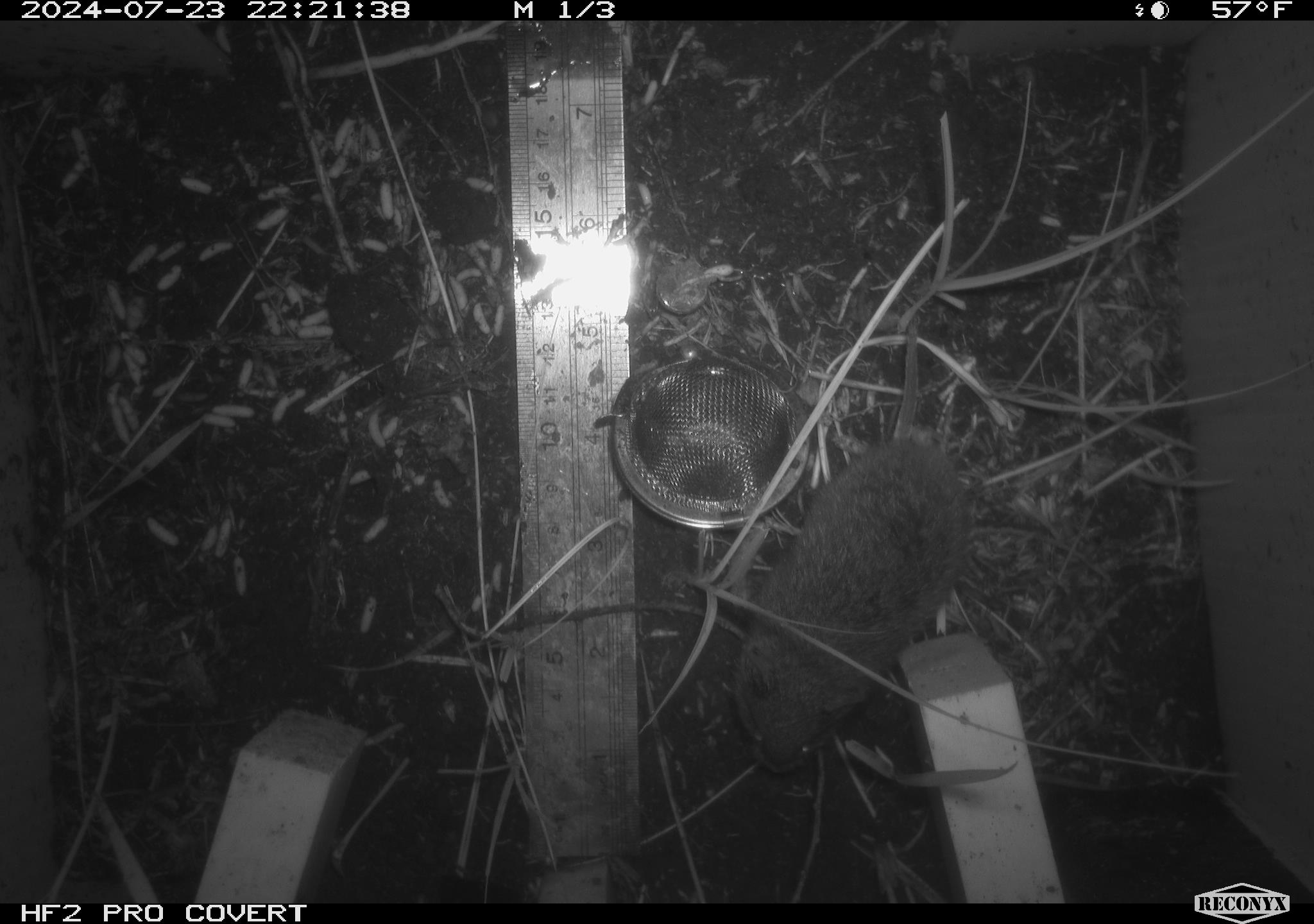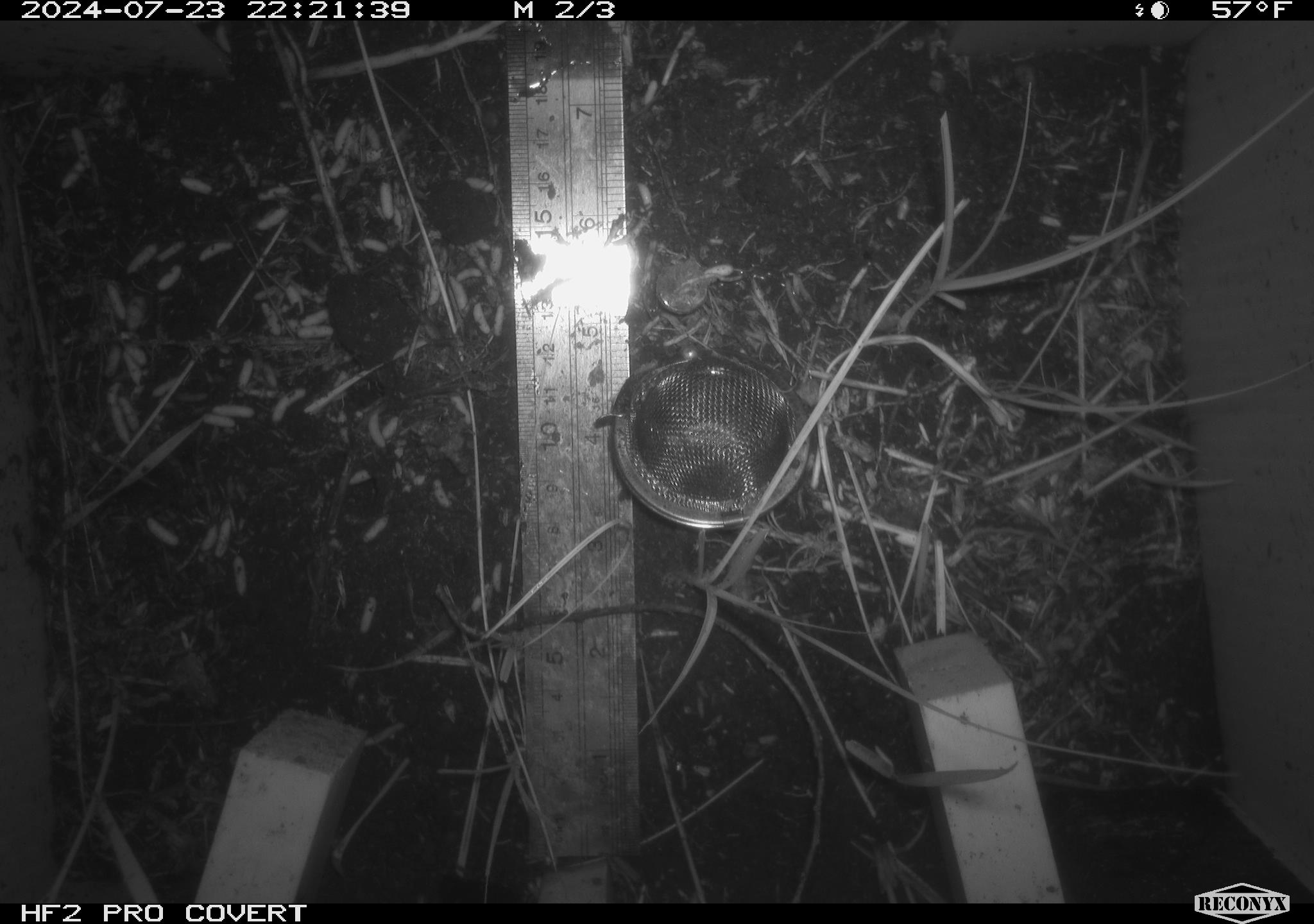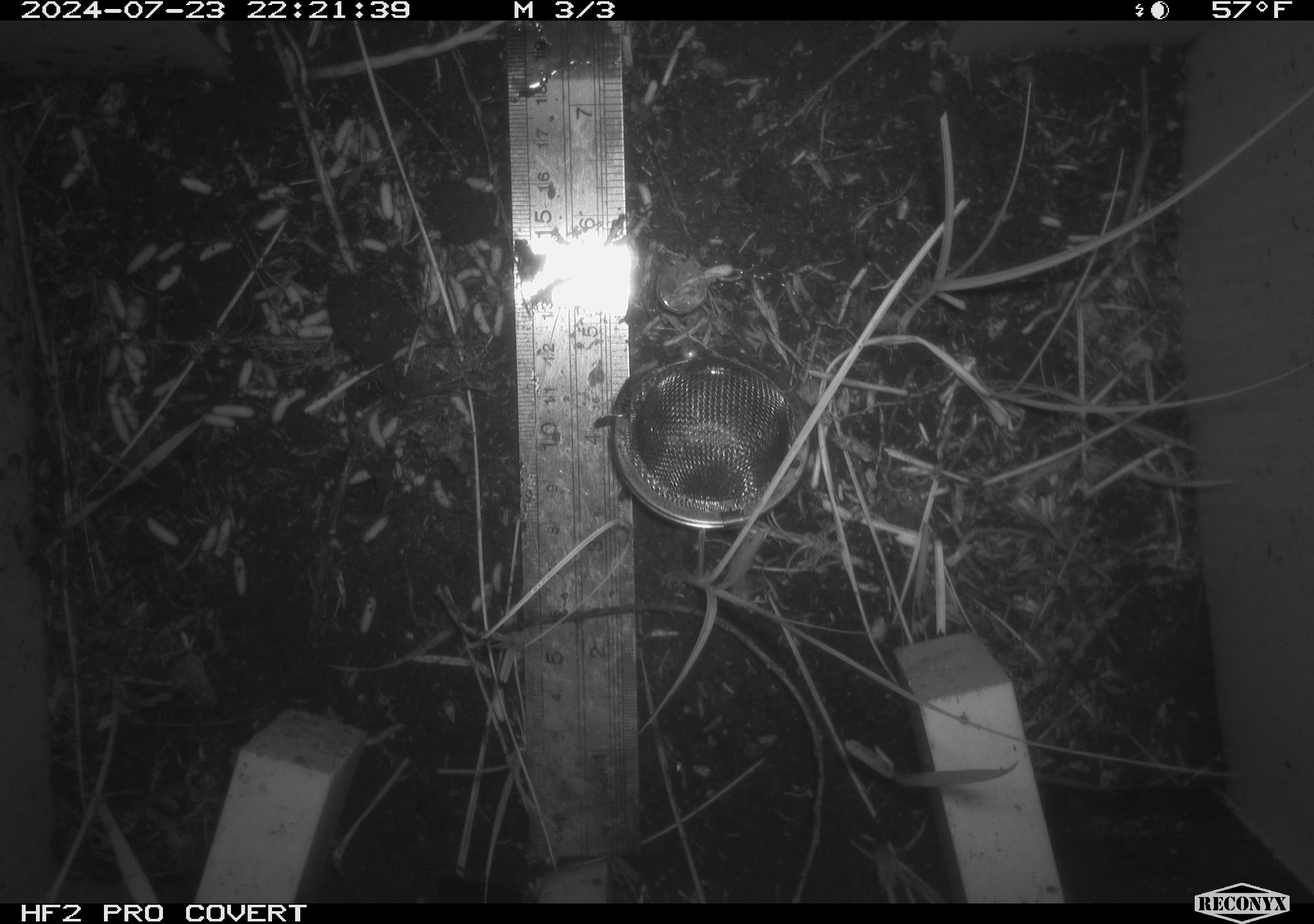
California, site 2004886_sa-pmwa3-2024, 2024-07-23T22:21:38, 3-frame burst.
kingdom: Animalia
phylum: Chordata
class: Mammalia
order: Rodentia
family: Cricetidae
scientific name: Arvicolinae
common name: voles, lemmings, and muskrats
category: arvicolinae subfamily